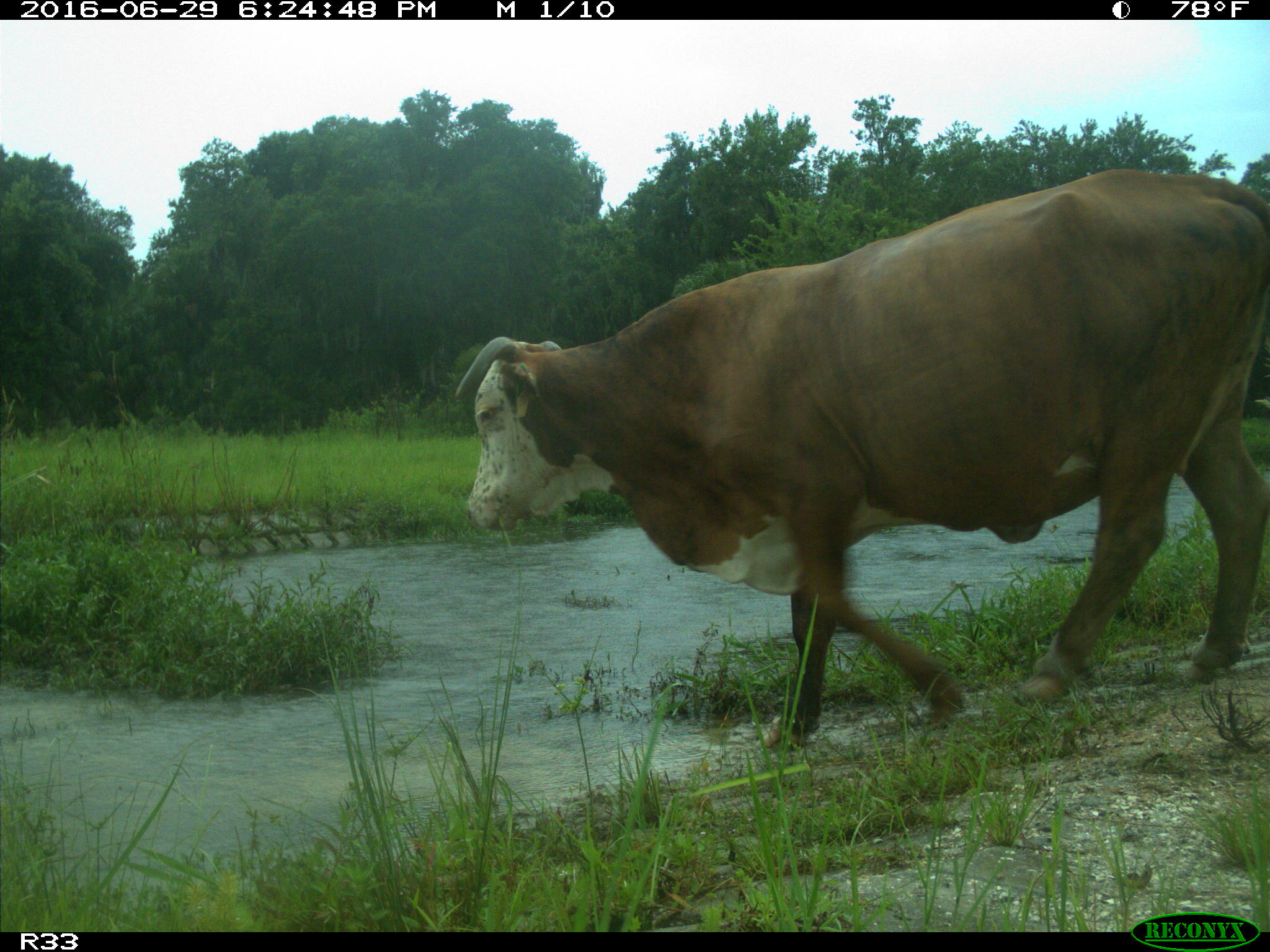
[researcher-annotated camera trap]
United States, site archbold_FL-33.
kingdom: Animalia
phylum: Chordata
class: Mammalia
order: Artiodactyla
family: Bovidae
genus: Bos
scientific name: Bos taurus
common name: domestic cow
Bos taurus (domestic cow).